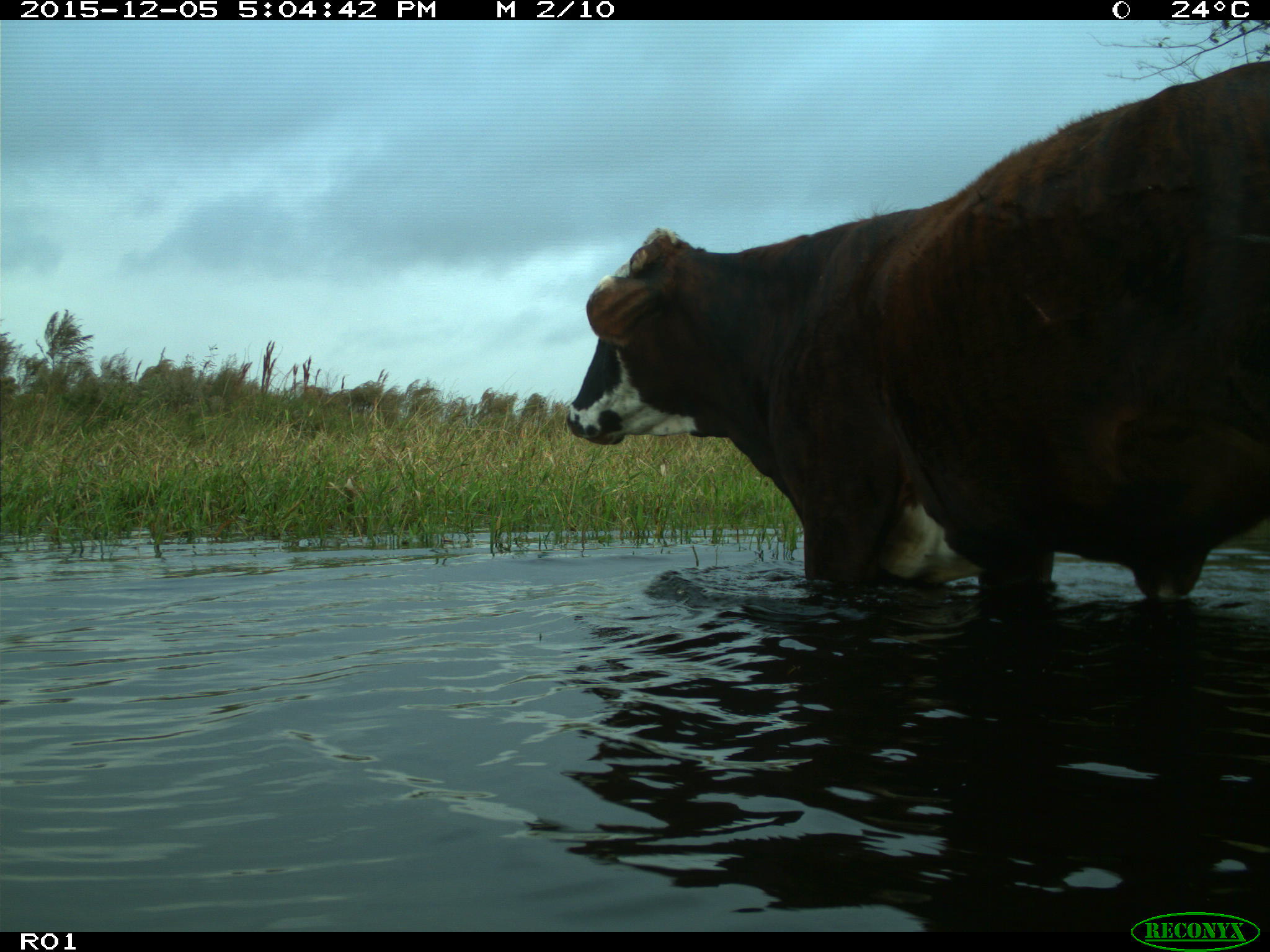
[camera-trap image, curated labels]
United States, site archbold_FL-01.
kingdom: Animalia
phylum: Chordata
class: Mammalia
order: Artiodactyla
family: Bovidae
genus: Bos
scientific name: Bos taurus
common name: domestic cow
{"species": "Bos taurus (domestic cow)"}